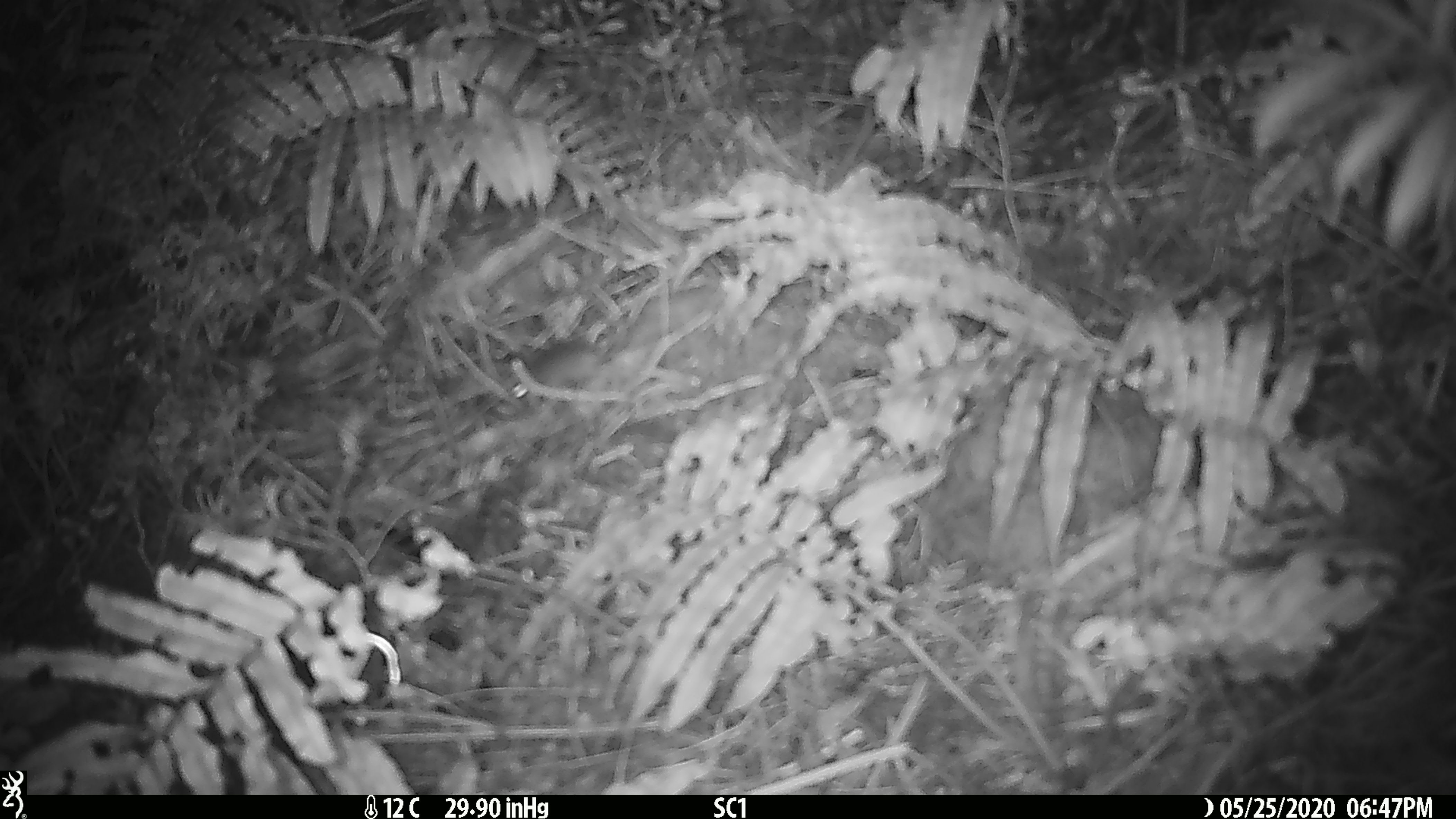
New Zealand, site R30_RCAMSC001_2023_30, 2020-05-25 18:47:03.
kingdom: Animalia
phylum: Chordata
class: Mammalia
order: Rodentia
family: Muridae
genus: Mus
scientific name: Mus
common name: mouse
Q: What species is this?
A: Mouse (Mus).